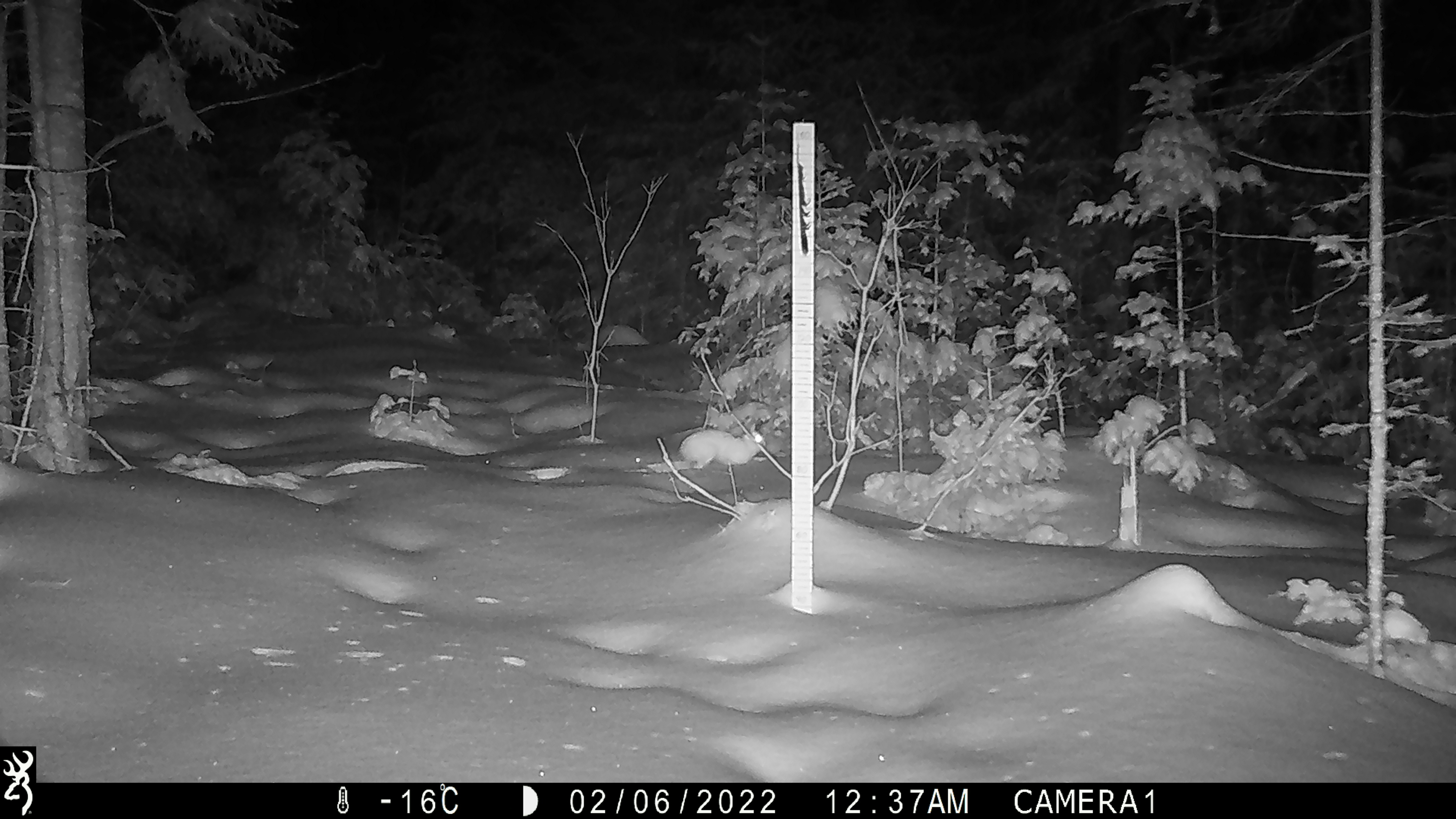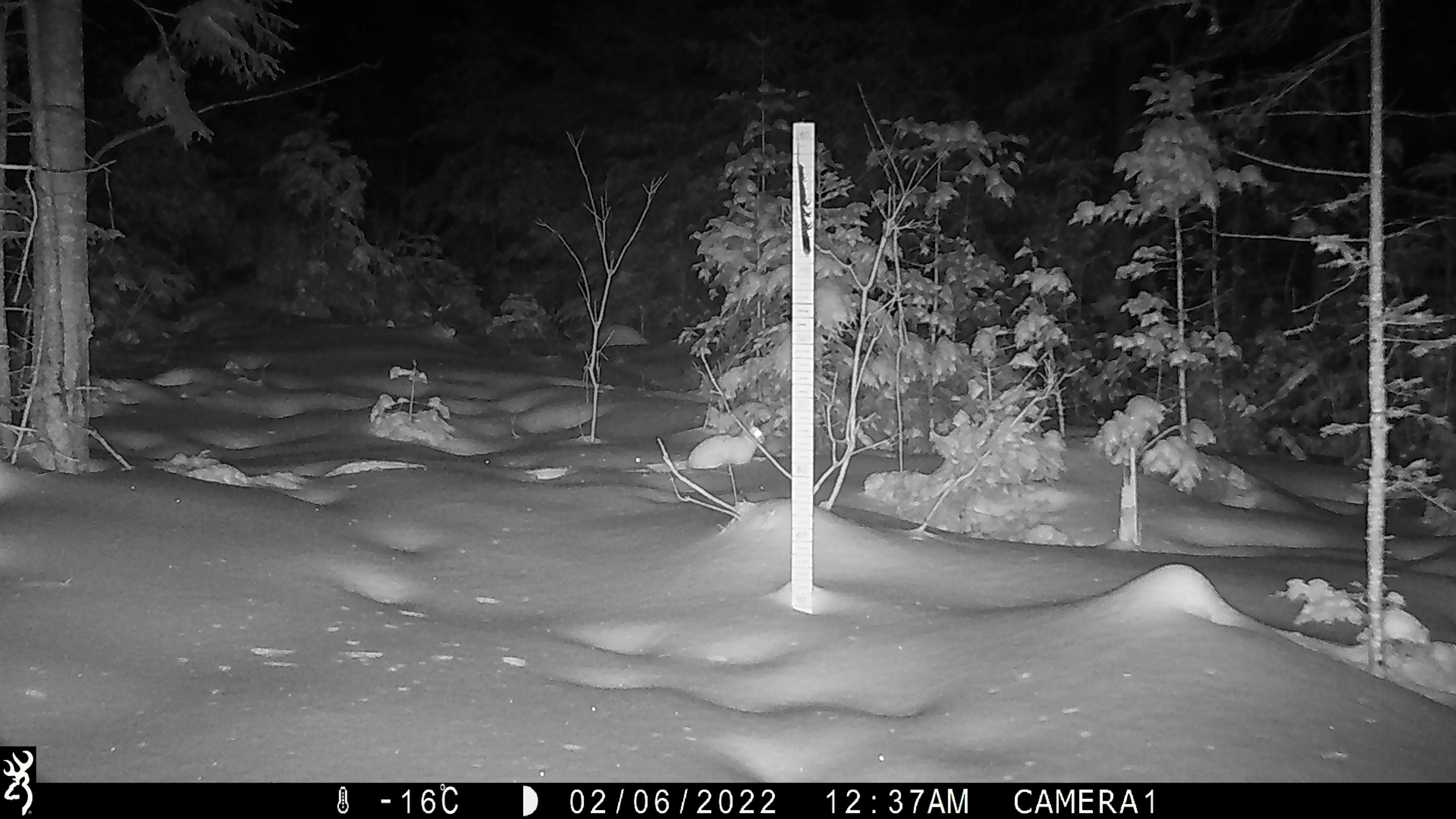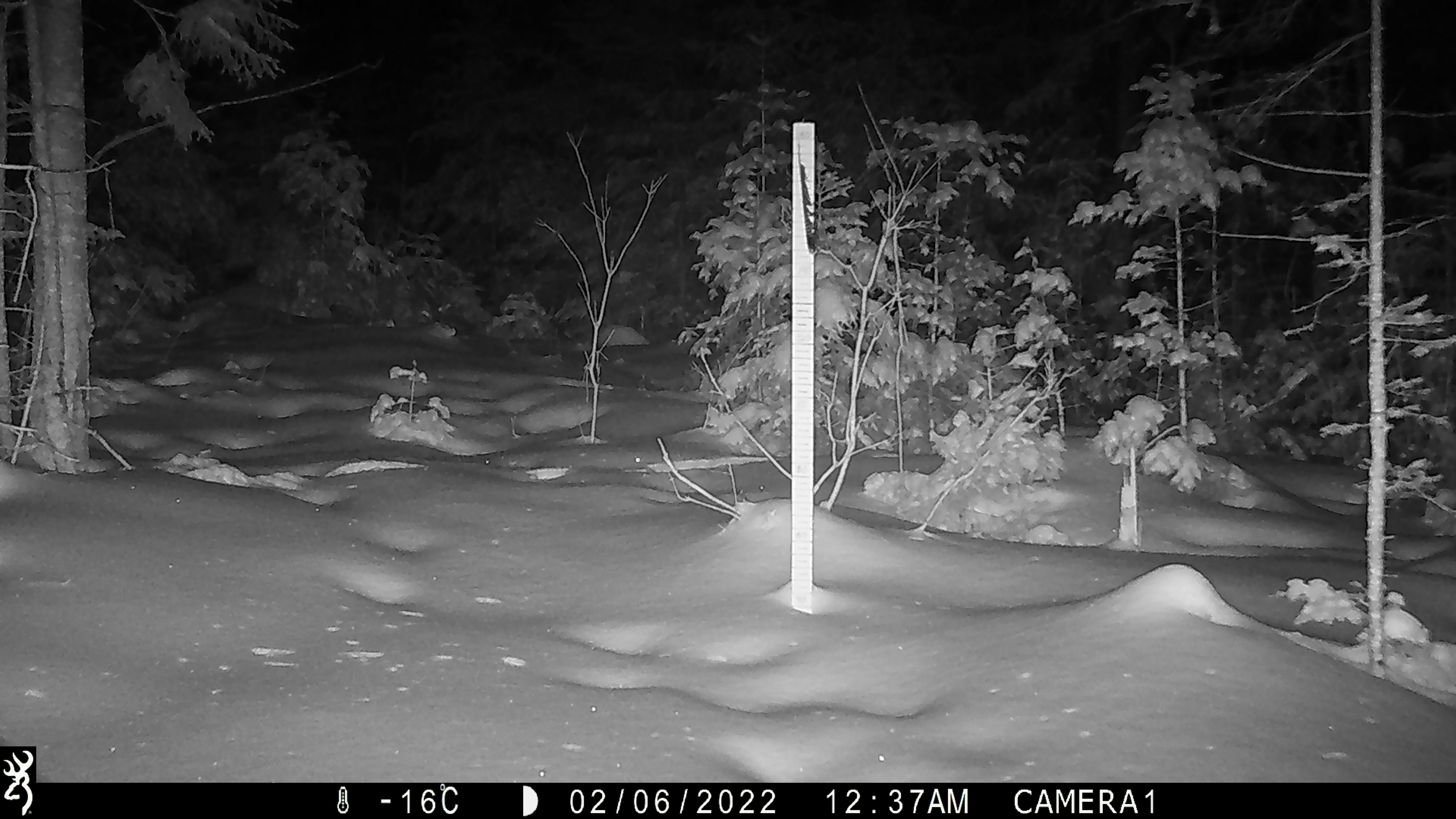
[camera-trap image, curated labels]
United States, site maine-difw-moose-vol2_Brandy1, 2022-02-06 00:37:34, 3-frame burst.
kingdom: Animalia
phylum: Chordata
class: Mammalia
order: Lagomorpha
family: Leporidae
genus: Lepus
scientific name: Lepus americanus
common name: snowshoe hare